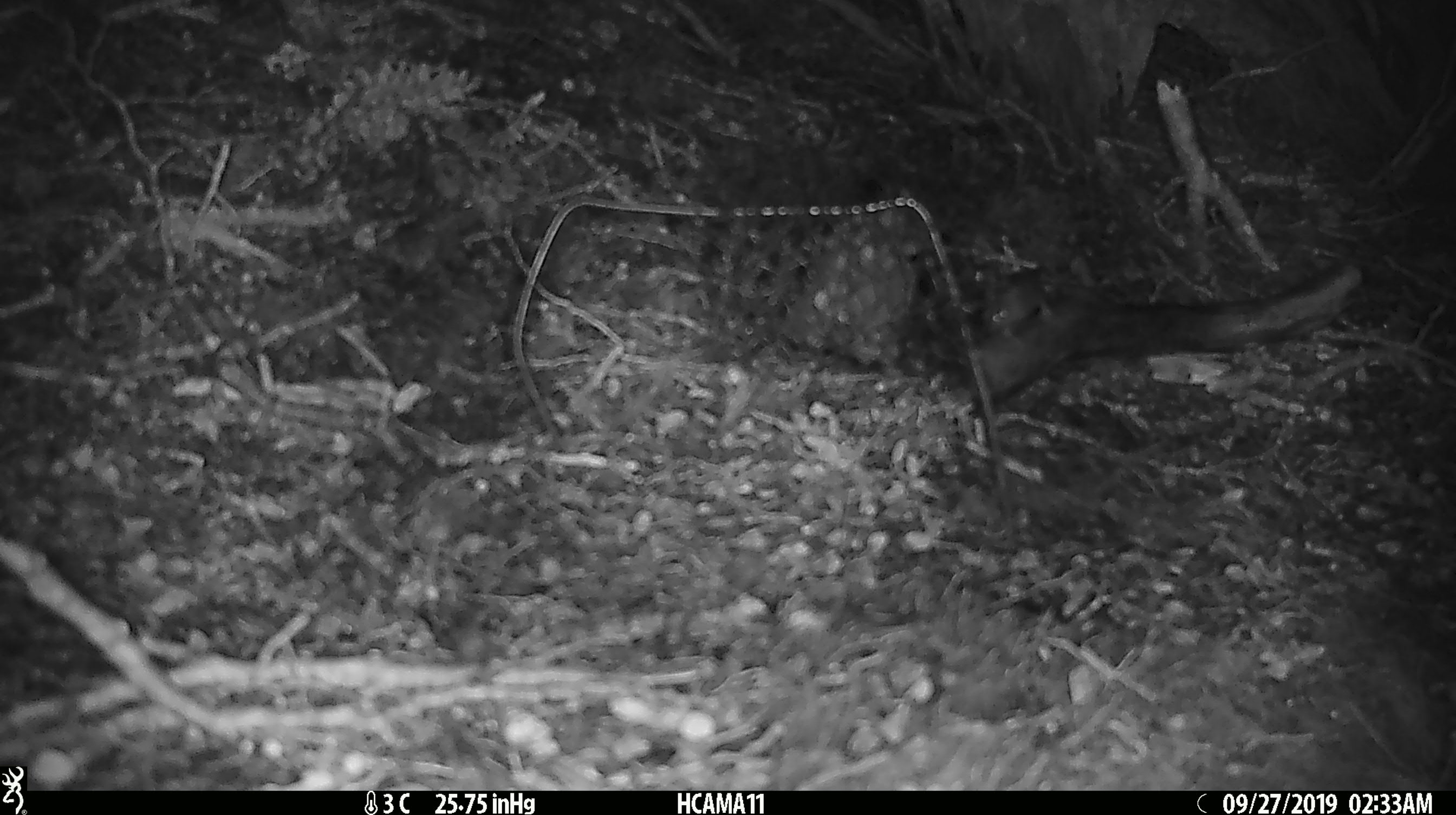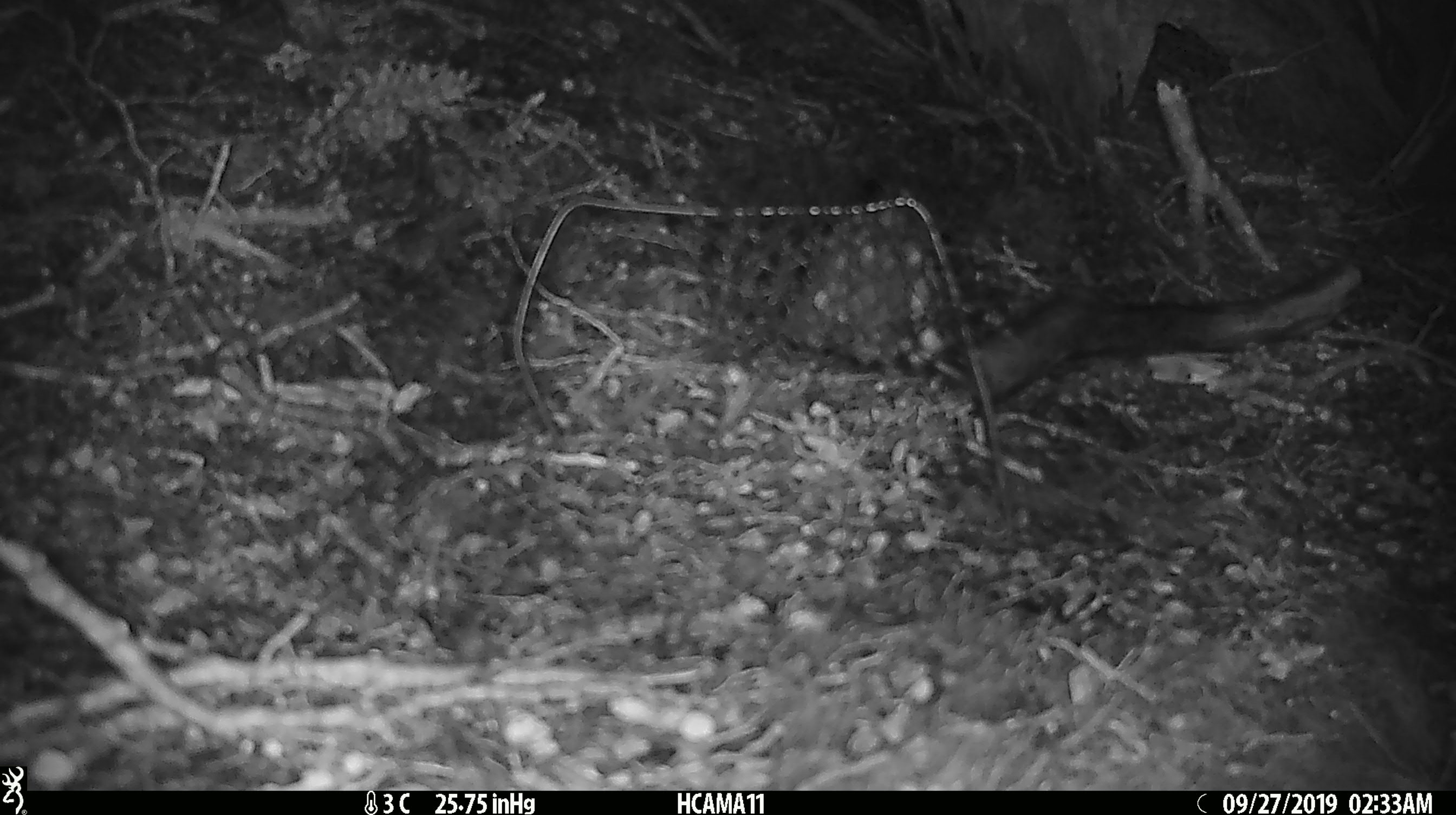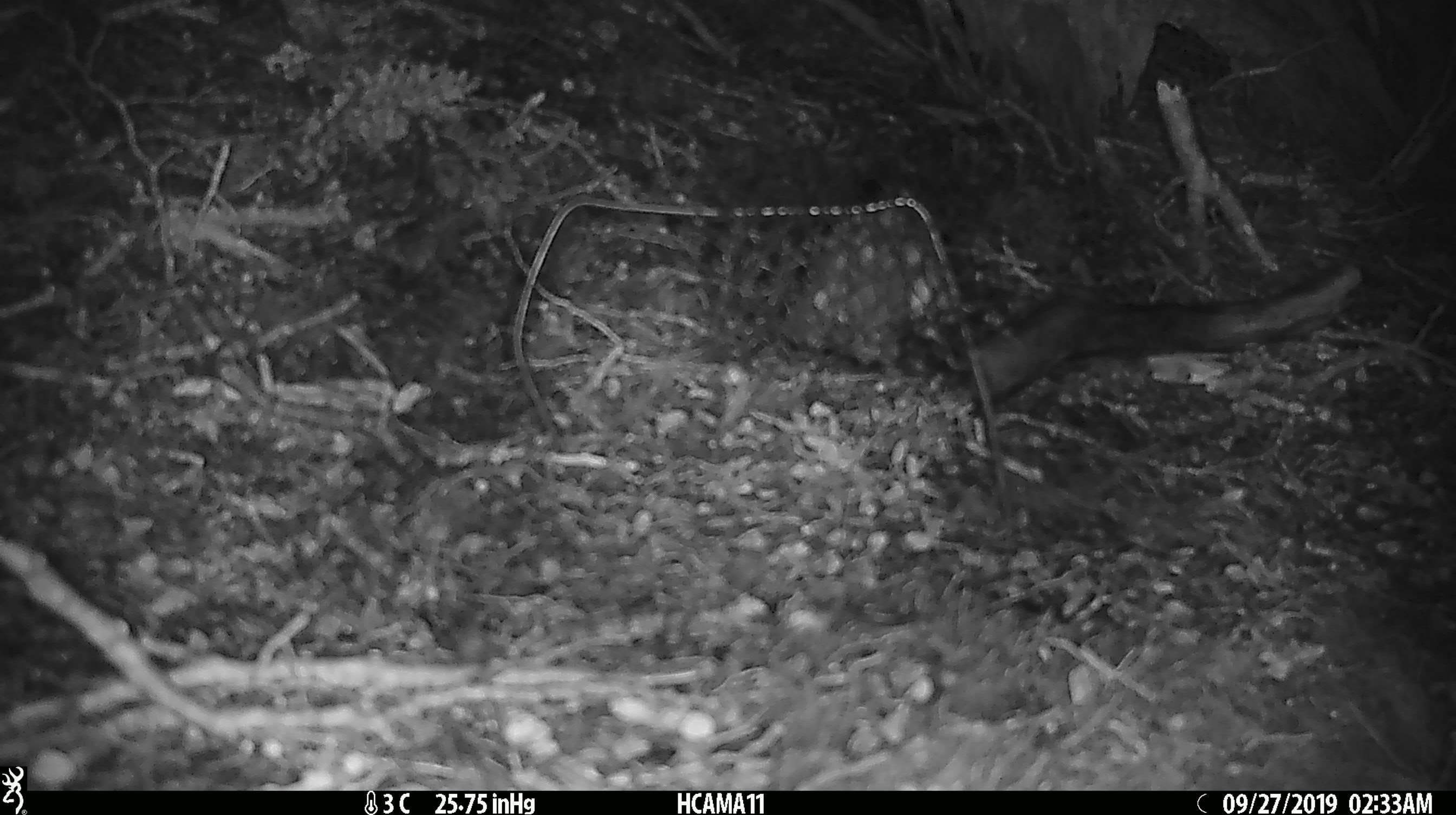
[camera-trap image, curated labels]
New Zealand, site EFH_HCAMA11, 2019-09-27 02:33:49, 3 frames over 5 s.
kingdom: Animalia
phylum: Chordata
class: Mammalia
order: Rodentia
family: Muridae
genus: Mus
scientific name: Mus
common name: mouse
Mouse (Mus).